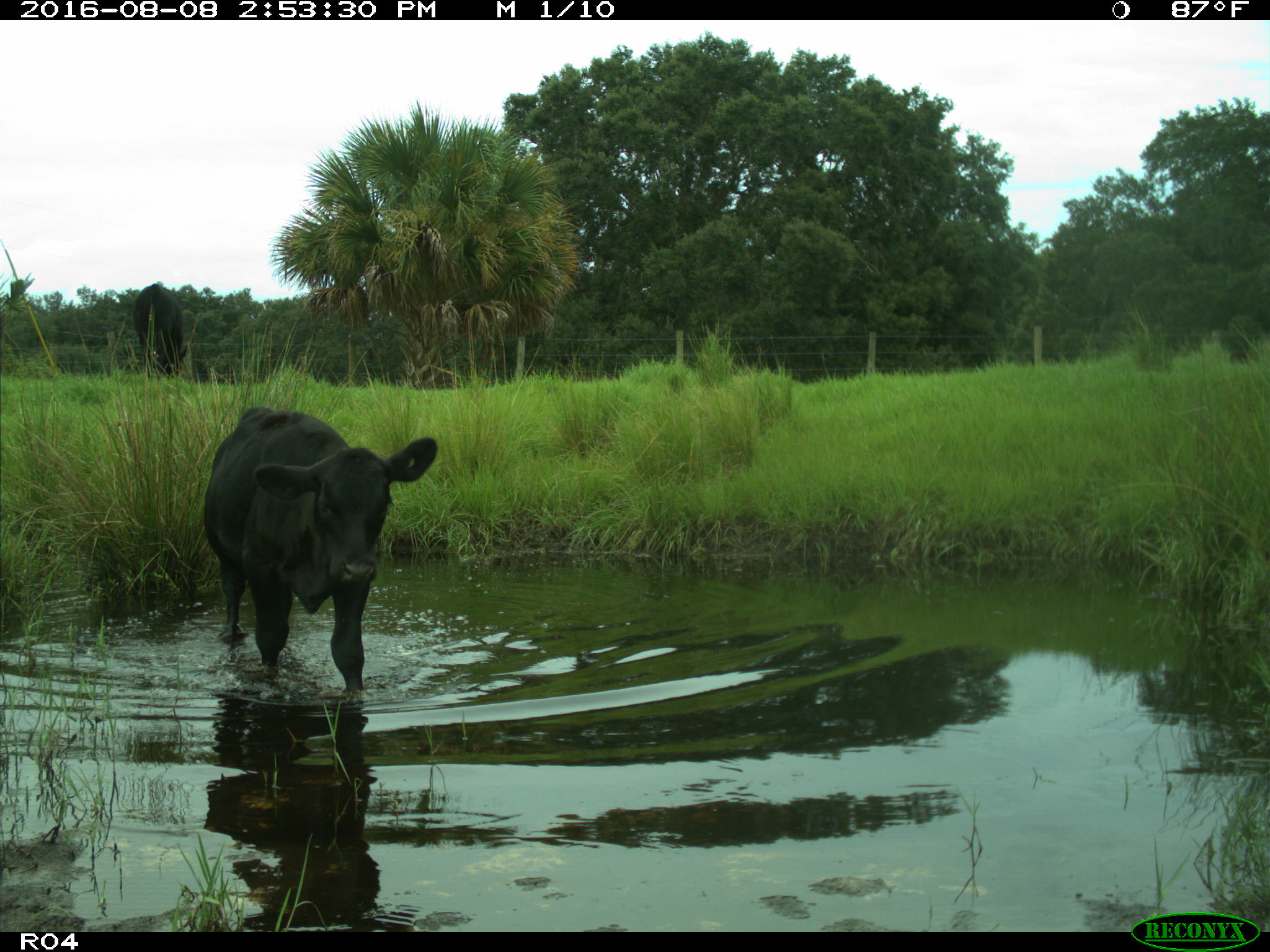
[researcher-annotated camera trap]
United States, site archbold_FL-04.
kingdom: Animalia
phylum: Chordata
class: Mammalia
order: Artiodactyla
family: Bovidae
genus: Bos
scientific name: Bos taurus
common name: domestic cow